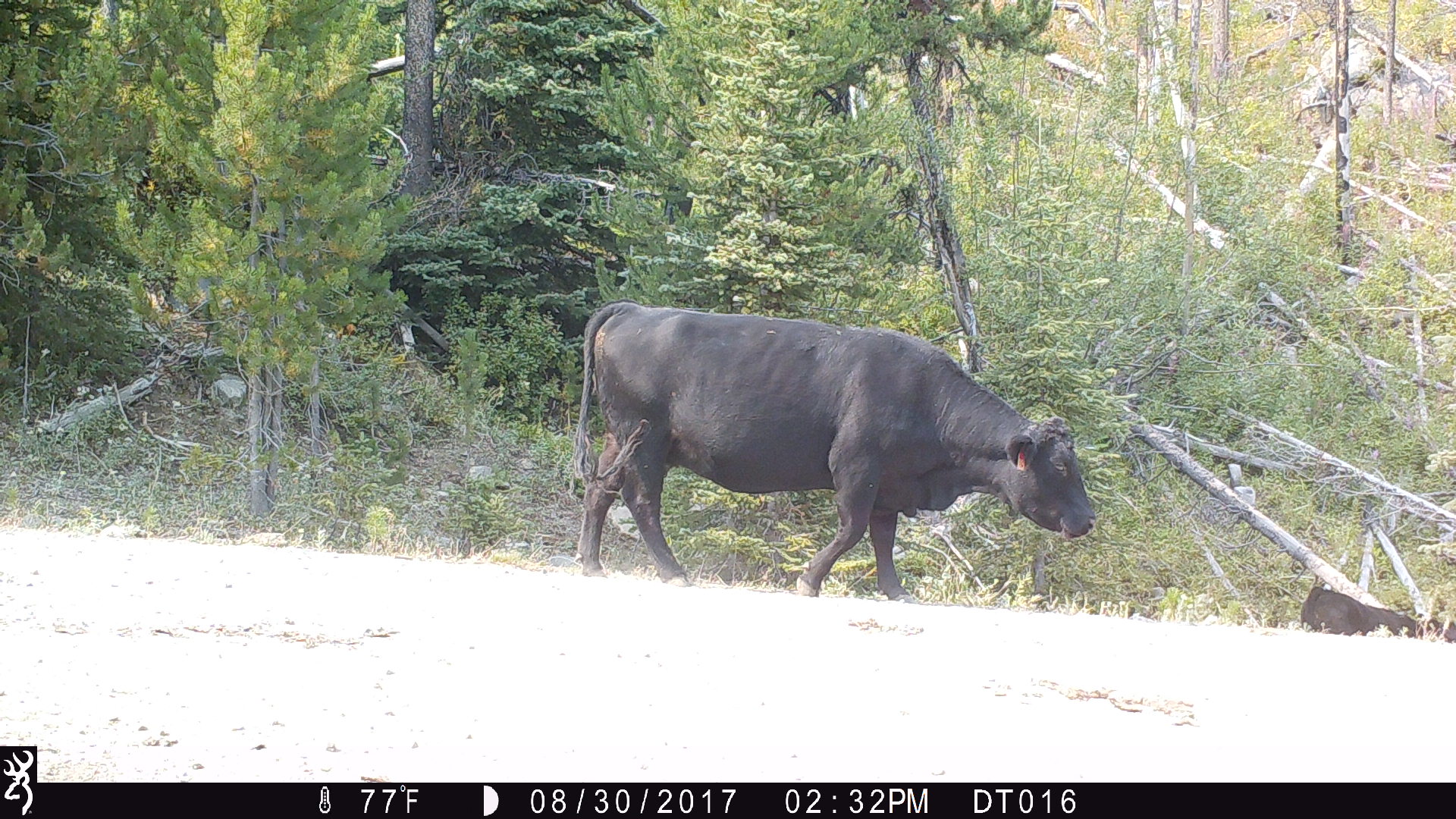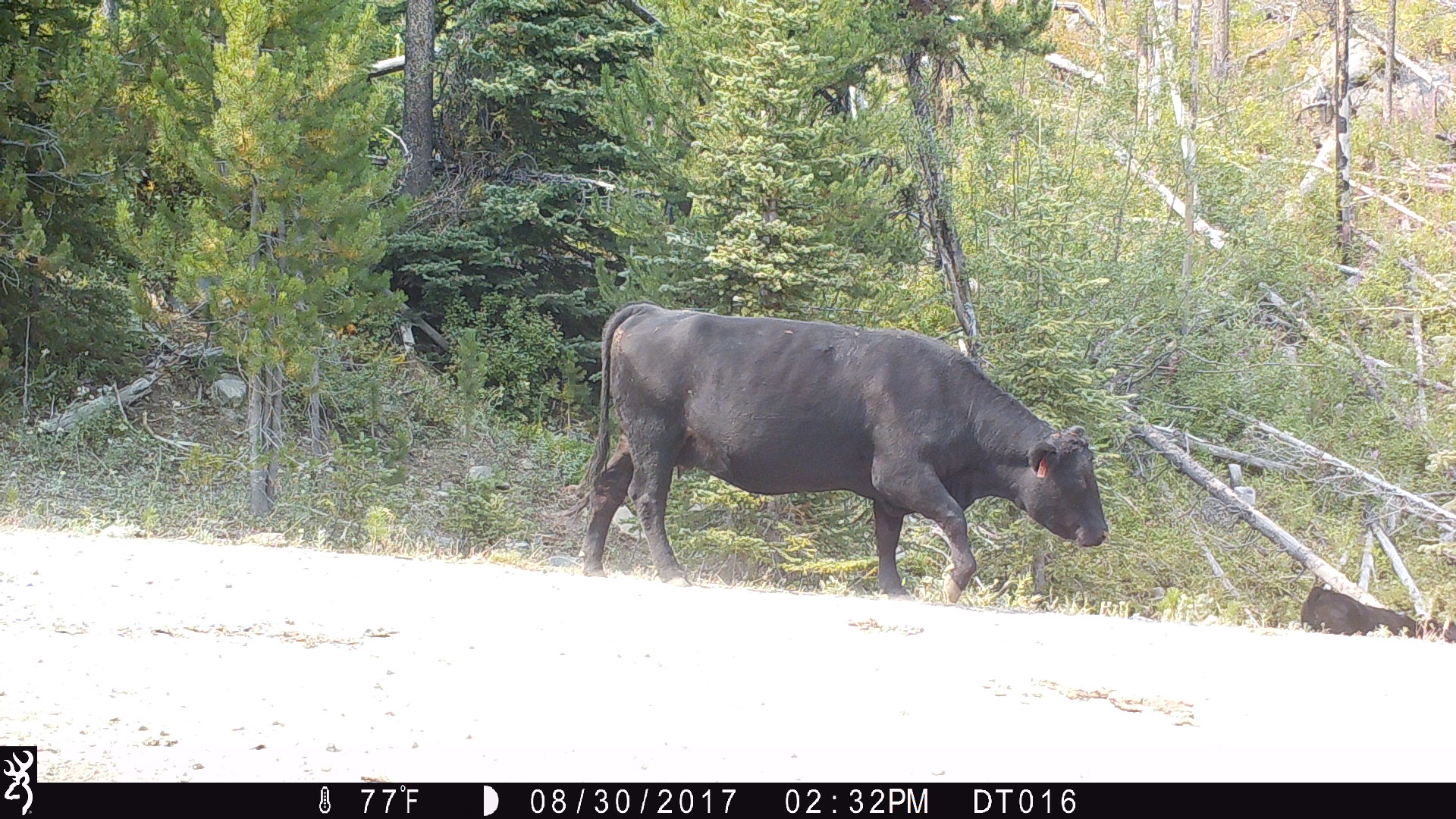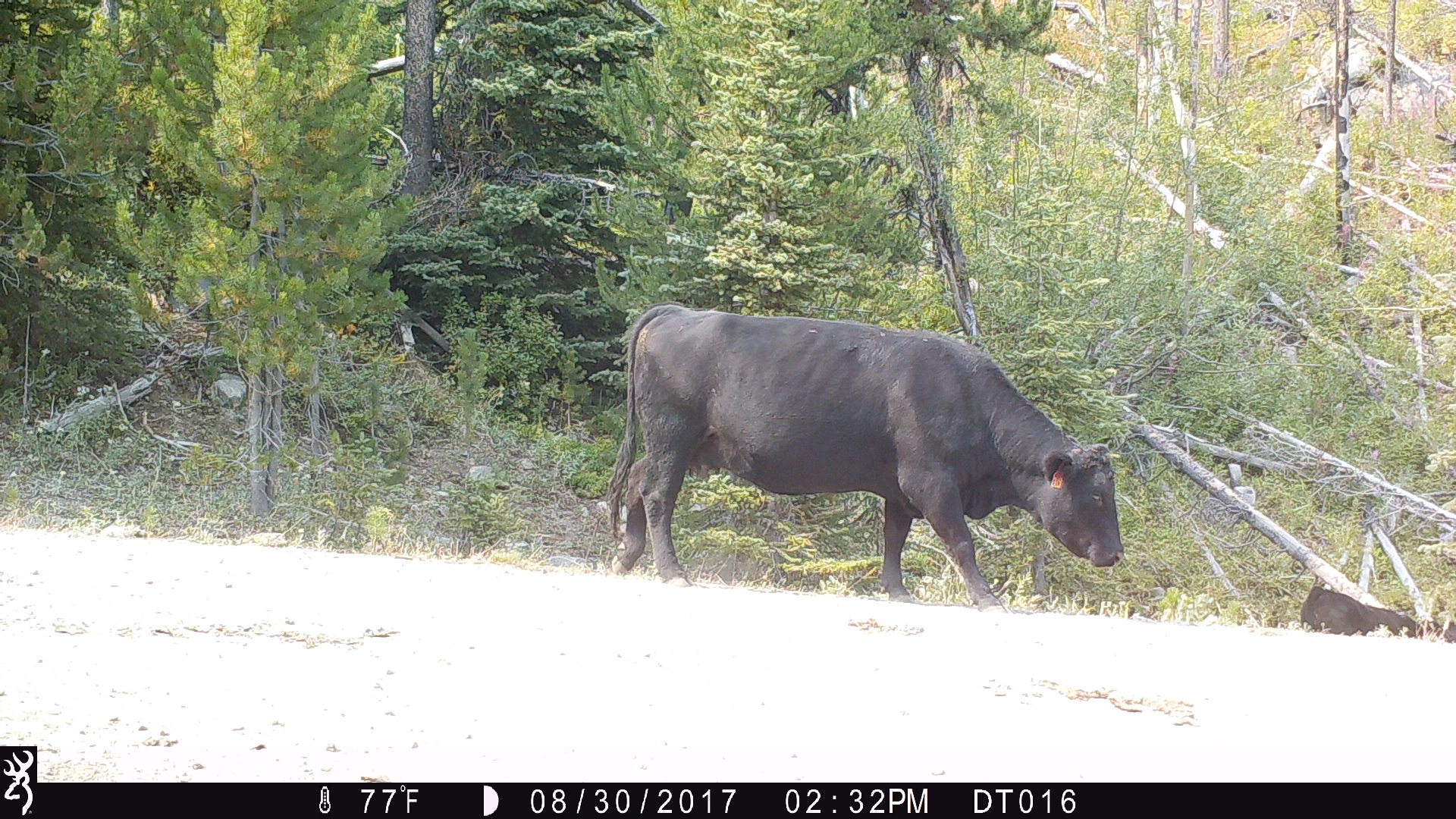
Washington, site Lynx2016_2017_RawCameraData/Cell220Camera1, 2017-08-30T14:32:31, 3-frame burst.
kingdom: Animalia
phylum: Chordata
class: Mammalia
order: Artiodactyla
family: Bovidae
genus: Bos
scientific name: Bos taurus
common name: domestic cattle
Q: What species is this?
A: Domestic cattle (Bos taurus).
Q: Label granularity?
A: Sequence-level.